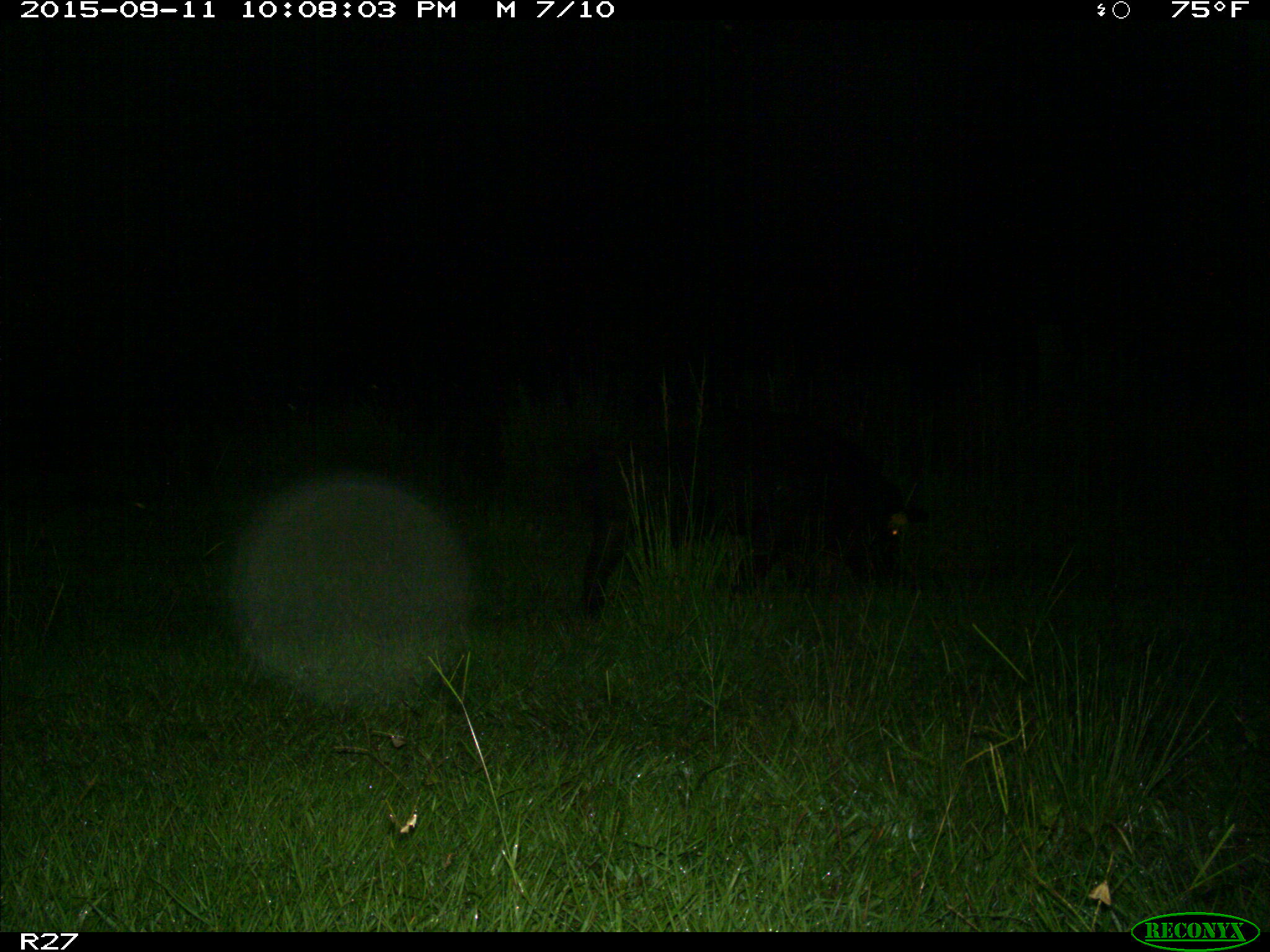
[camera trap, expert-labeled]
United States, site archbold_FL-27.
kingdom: Animalia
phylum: Chordata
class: Mammalia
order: Artiodactyla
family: Suidae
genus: Sus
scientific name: Sus scrofa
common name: wild boar